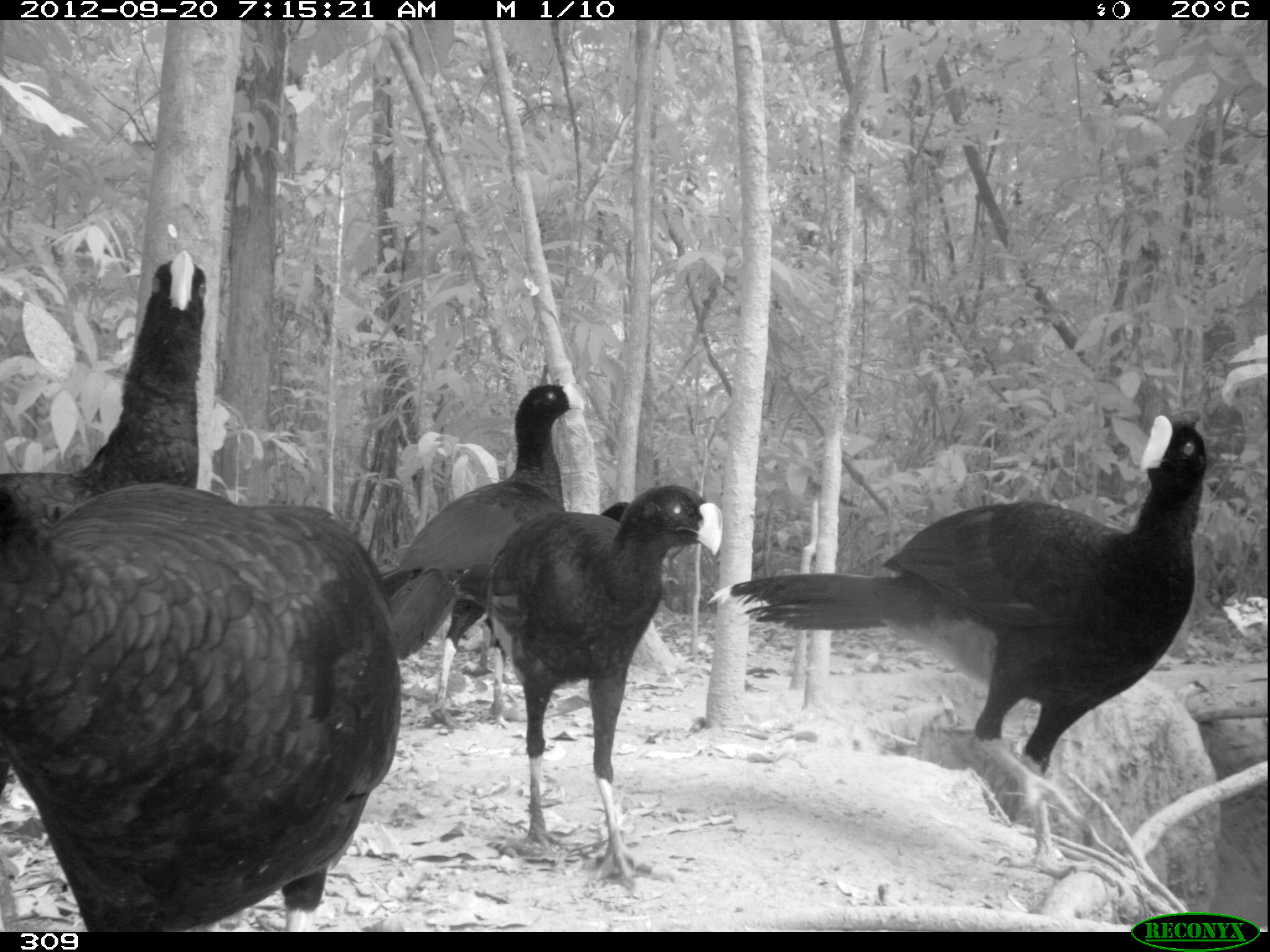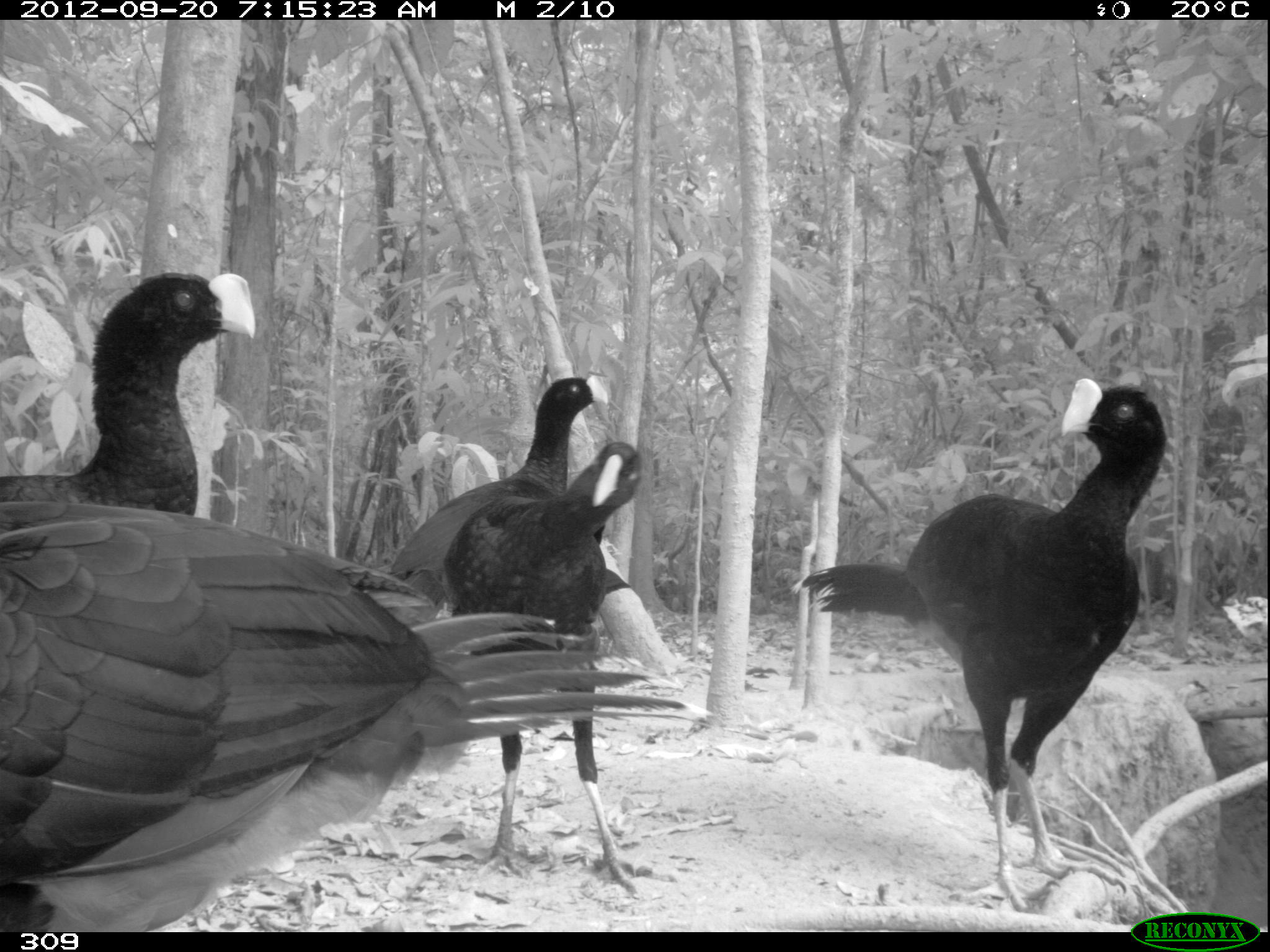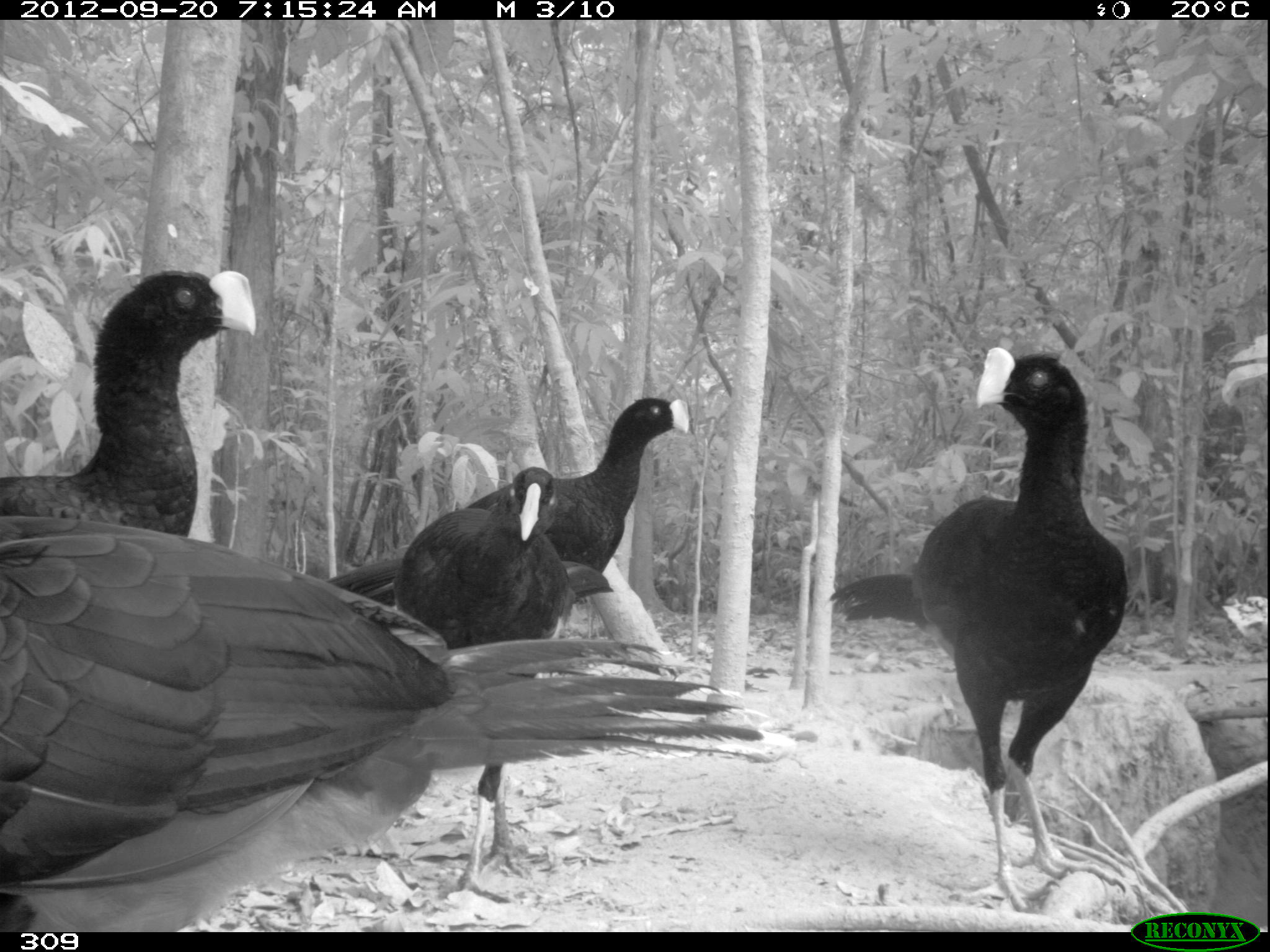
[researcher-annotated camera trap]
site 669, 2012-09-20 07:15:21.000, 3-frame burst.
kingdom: Animalia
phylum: Chordata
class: Aves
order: Galliformes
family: Cracidae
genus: Mitu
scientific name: Mitu tuberosum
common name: razor-billed curassow